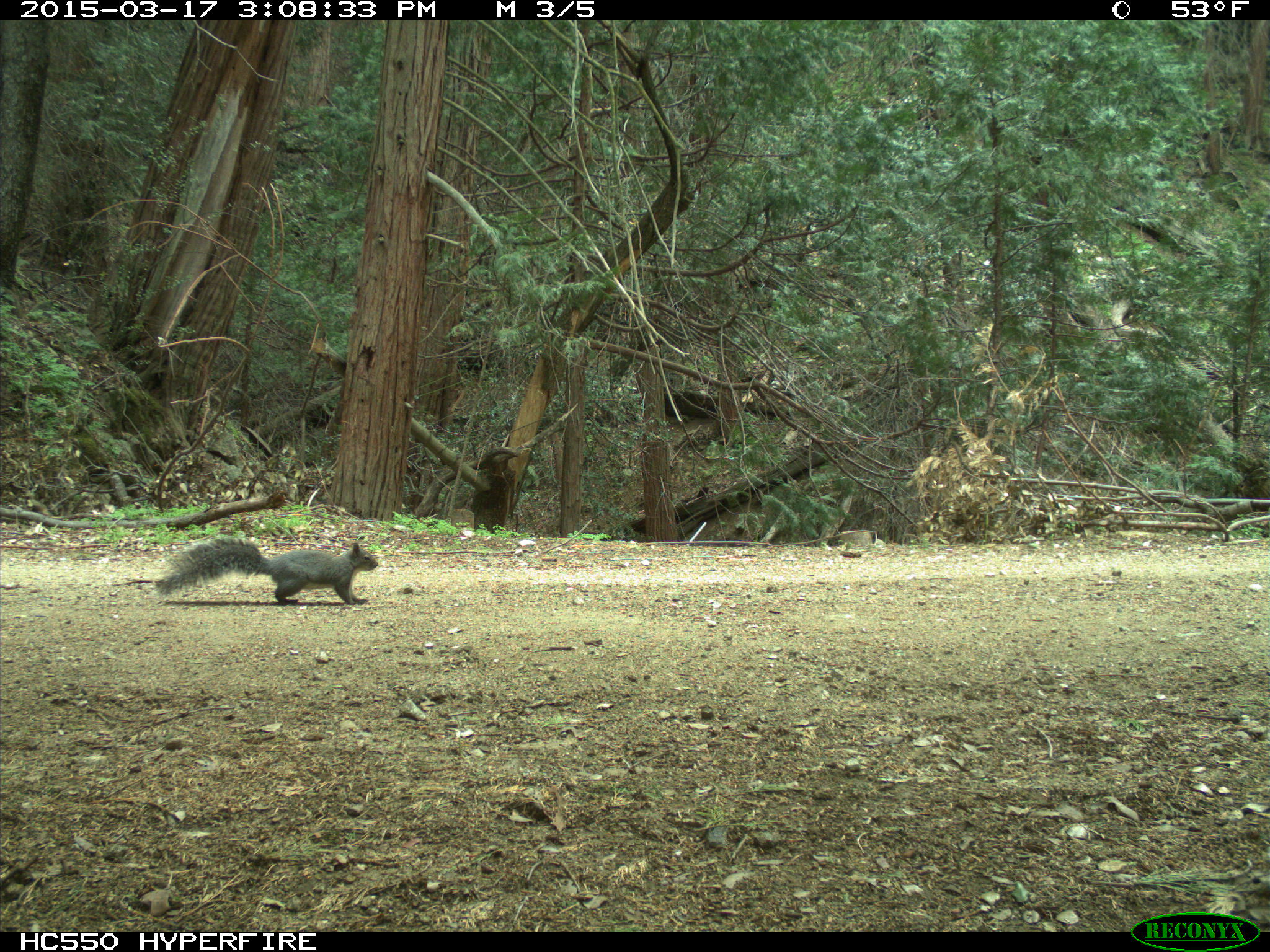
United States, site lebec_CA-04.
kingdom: Animalia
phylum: Chordata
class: Mammalia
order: Rodentia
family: Sciuridae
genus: Sciurus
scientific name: Sciurus carolinensis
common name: eastern gray squirrel